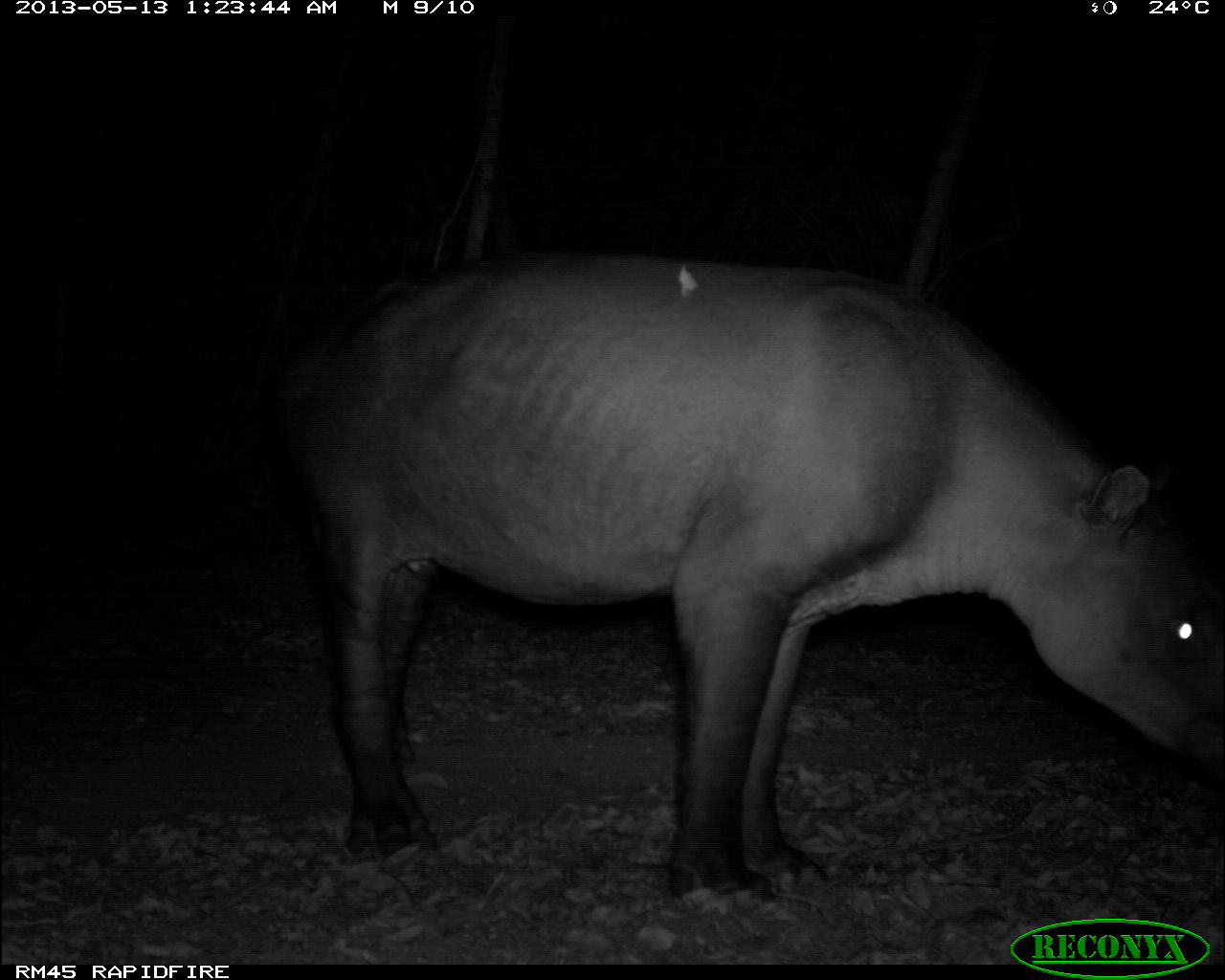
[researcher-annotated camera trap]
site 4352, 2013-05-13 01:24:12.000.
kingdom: Animalia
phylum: Chordata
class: Mammalia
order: Perissodactyla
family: Tapiridae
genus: Tapirus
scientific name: Tapirus bairdii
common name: baird's tapir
Tapirus bairdii (baird's tapir), count 2.